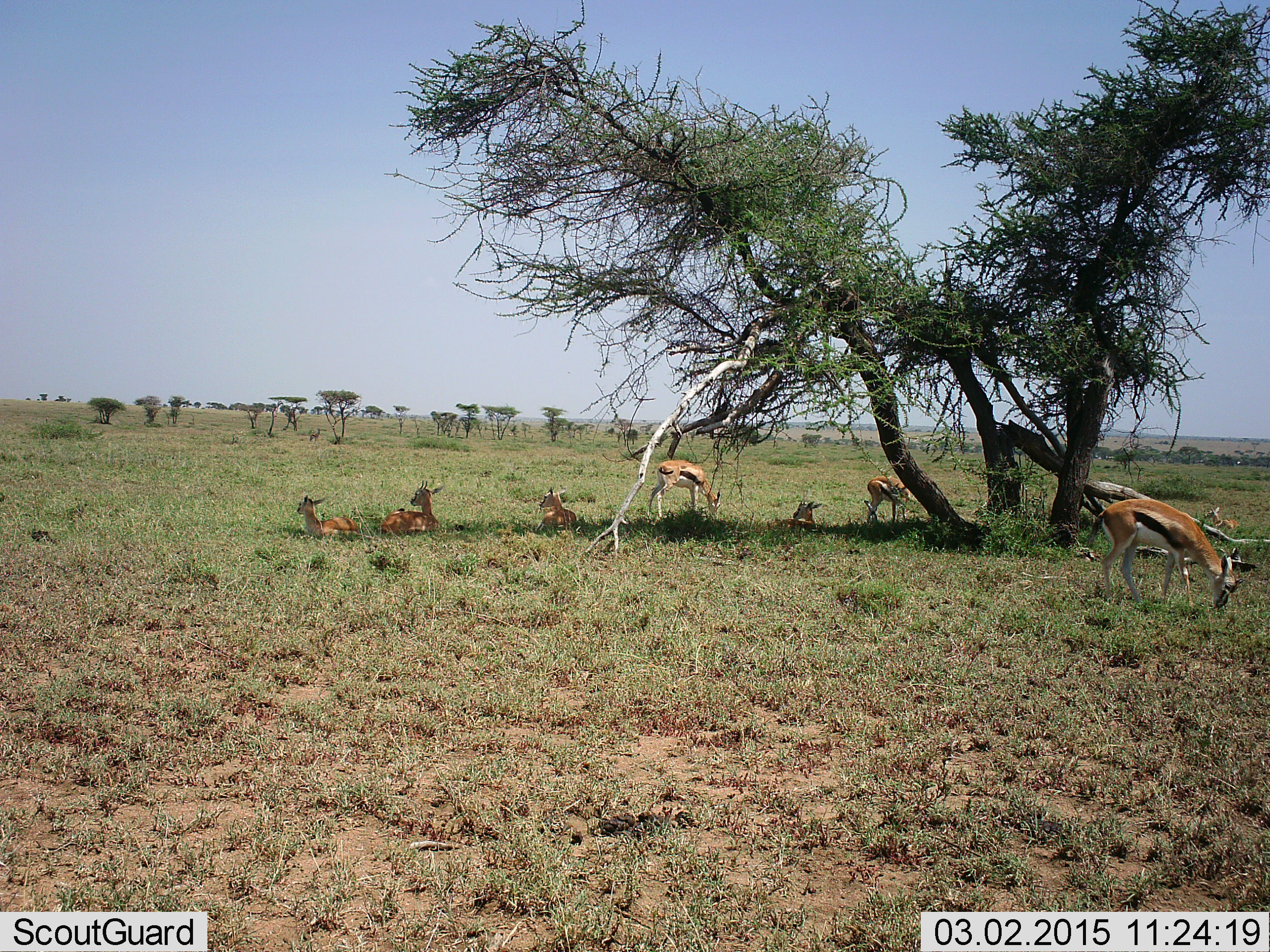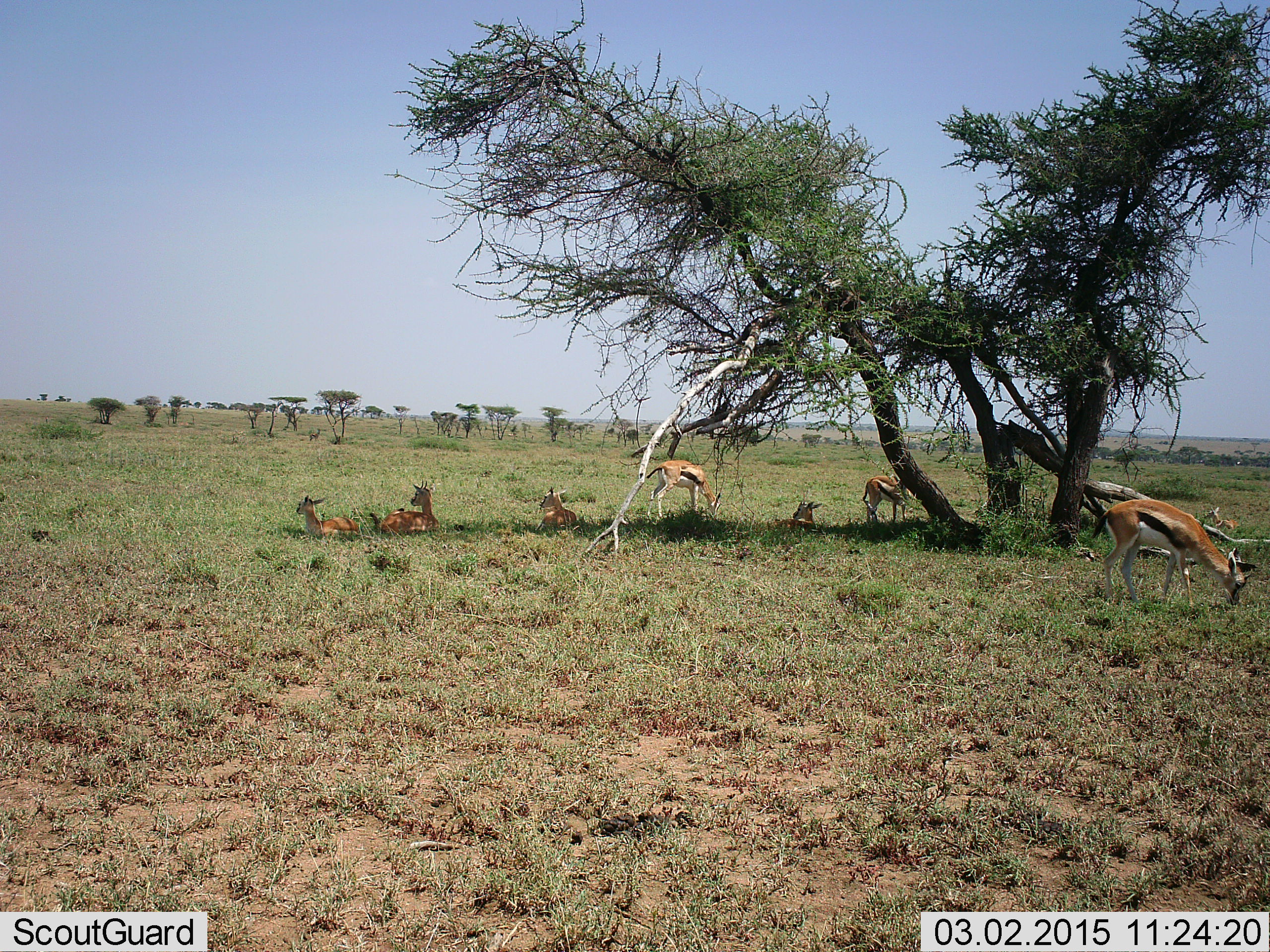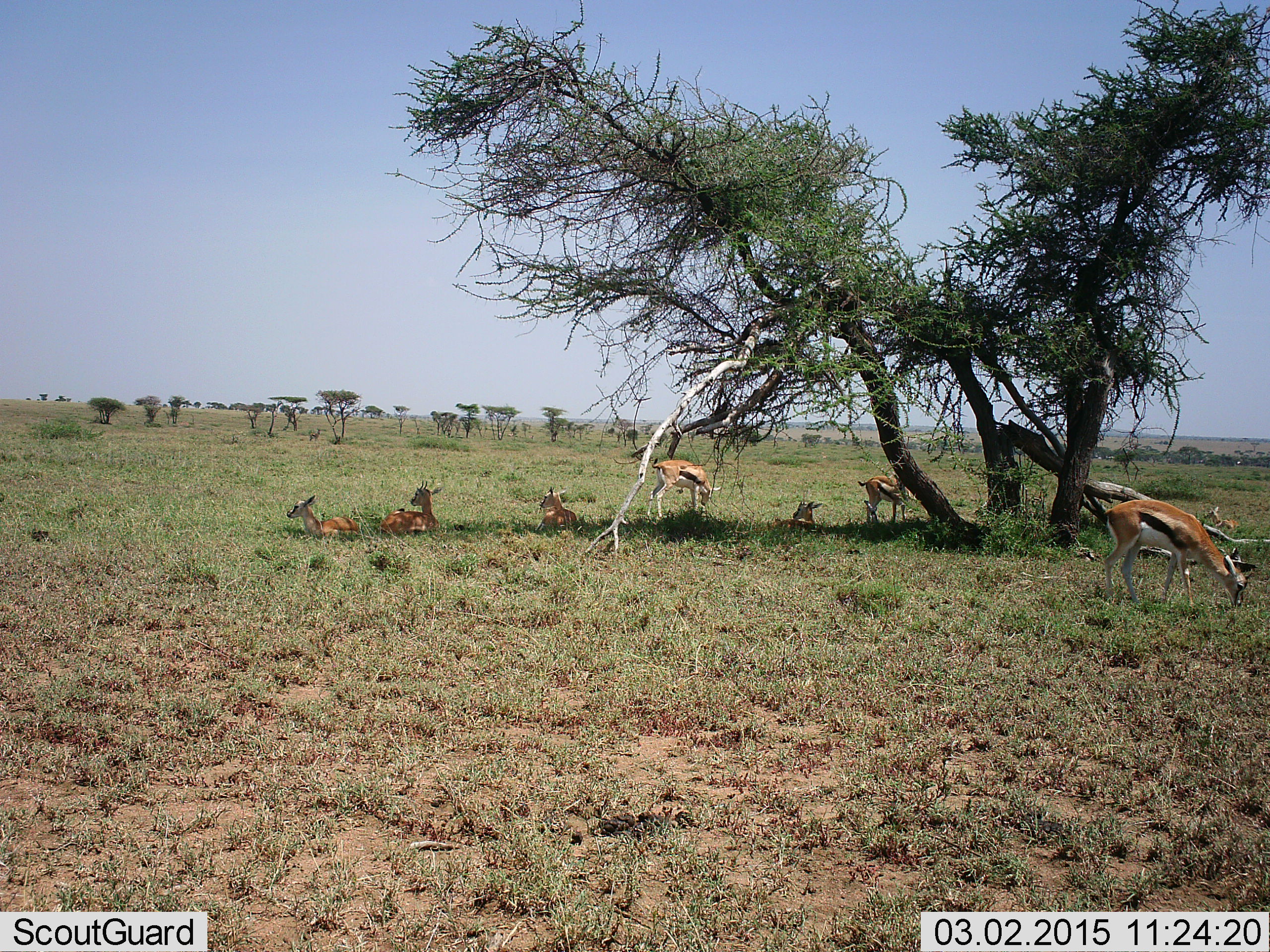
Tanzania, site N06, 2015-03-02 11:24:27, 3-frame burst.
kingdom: Animalia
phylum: Chordata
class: Mammalia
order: Artiodactyla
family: Bovidae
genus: Eudorcas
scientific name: Eudorcas thomsonii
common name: thomson's gazelle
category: gazellethomsons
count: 7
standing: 70%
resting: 100%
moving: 0%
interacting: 0%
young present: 0%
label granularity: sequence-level